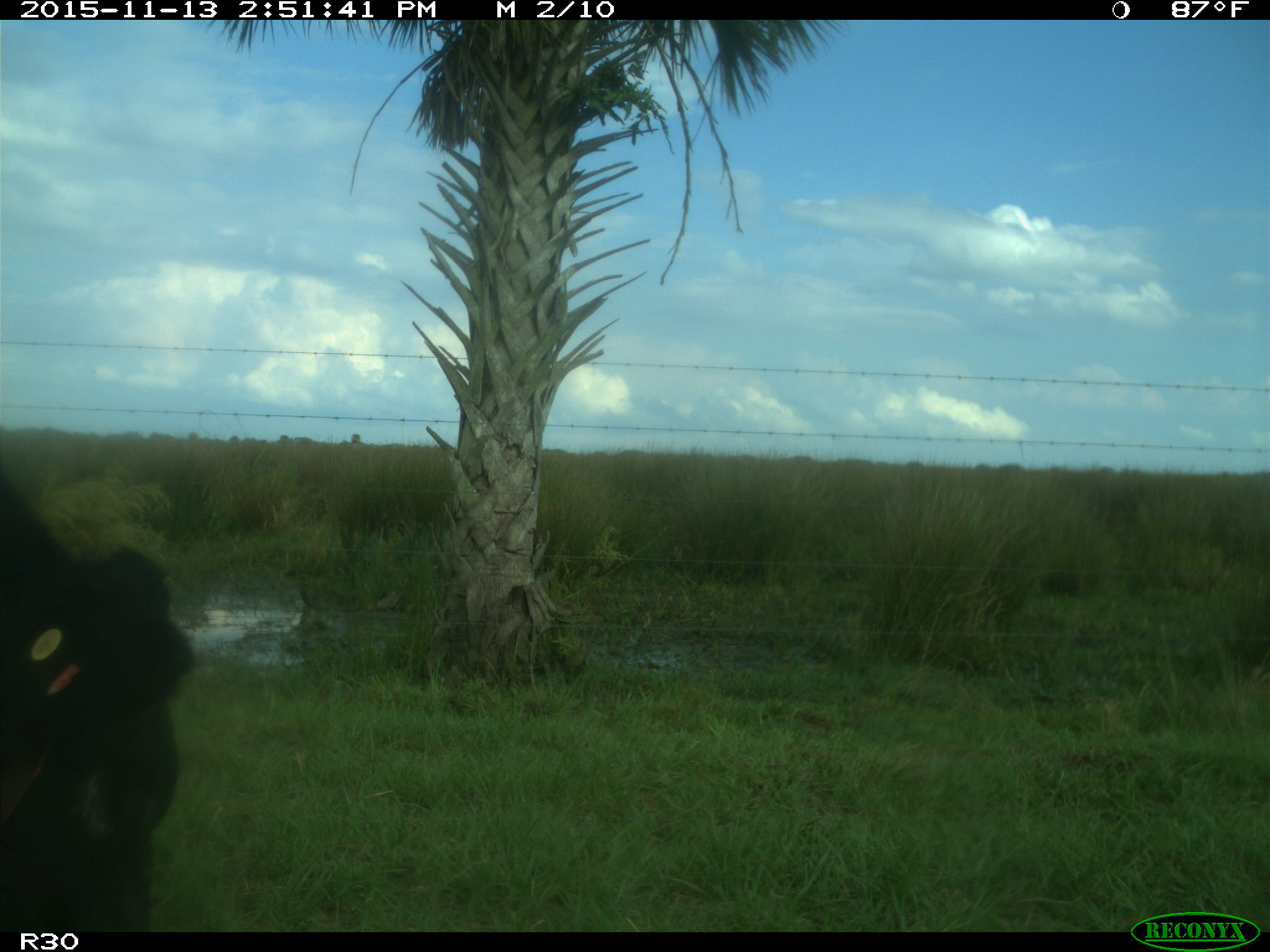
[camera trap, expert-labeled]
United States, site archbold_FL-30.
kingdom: Animalia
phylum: Chordata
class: Mammalia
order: Artiodactyla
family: Bovidae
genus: Bos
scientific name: Bos taurus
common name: domestic cow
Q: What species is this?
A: Bos taurus (domestic cow).